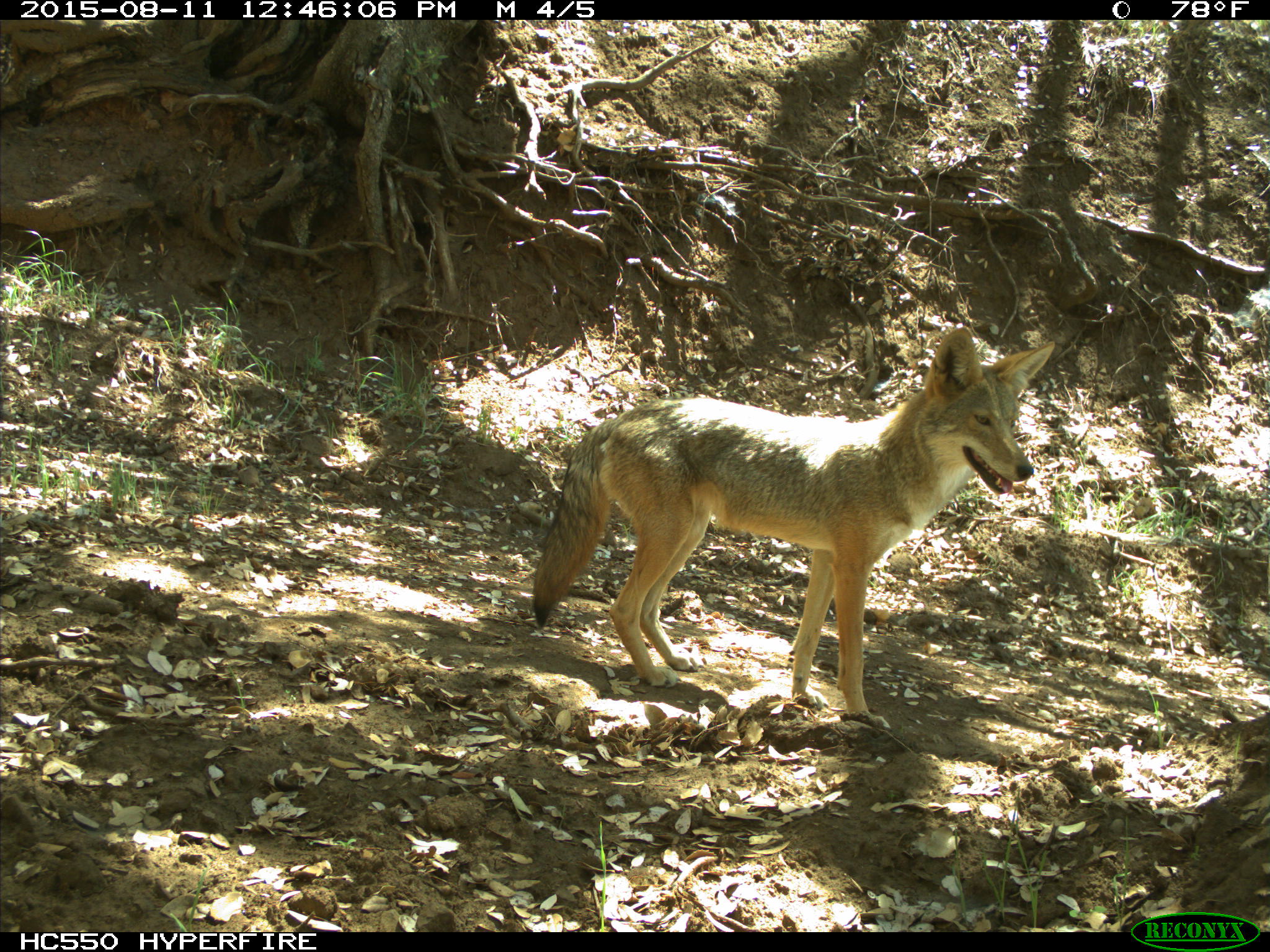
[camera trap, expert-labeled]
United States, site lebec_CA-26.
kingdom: Animalia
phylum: Chordata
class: Mammalia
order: Carnivora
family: Canidae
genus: Canis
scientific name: Canis latrans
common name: coyote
Canis latrans (coyote).